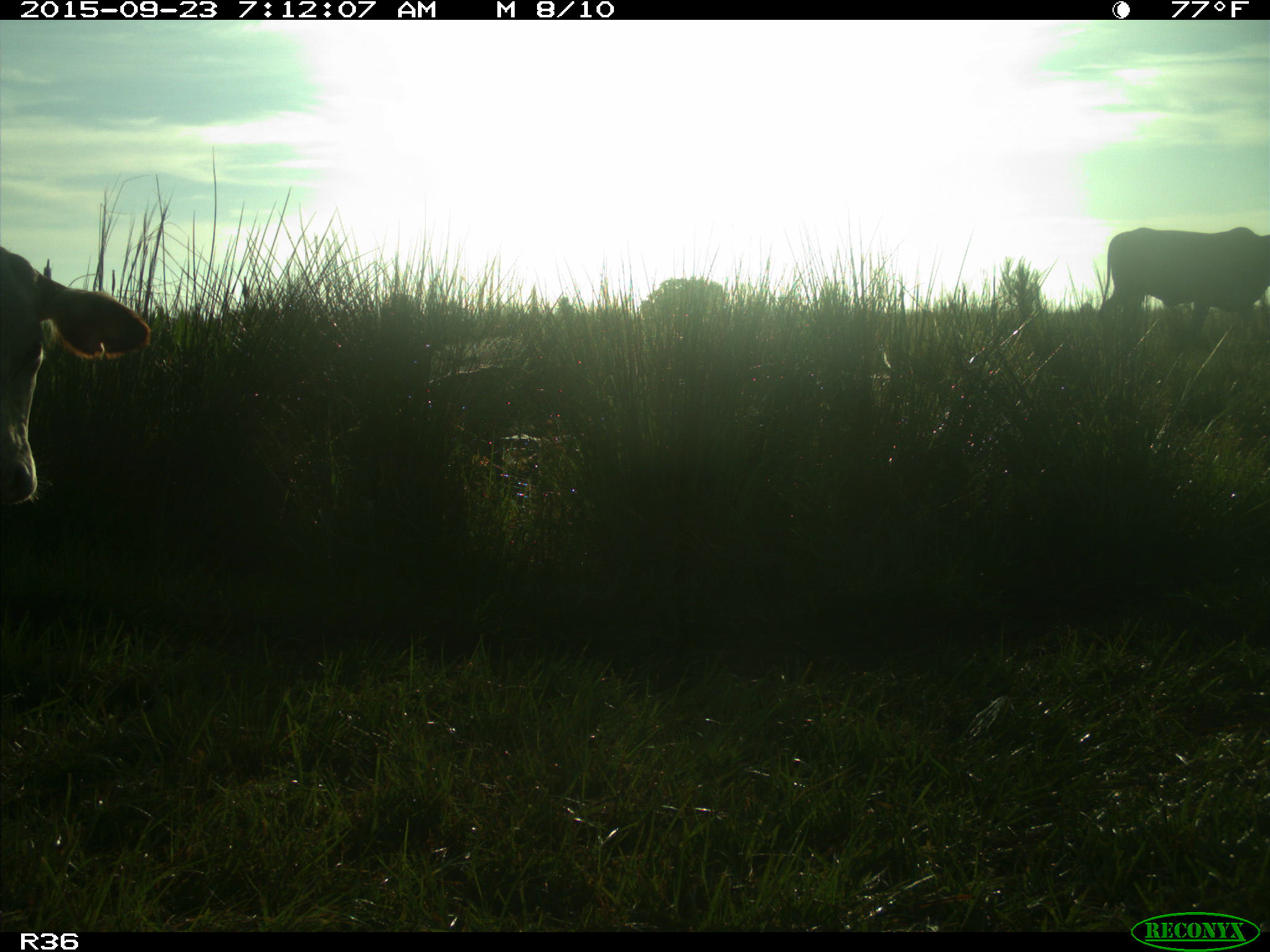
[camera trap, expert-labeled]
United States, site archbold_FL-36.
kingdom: Animalia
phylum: Chordata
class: Mammalia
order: Artiodactyla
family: Bovidae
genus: Bos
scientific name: Bos taurus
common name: domestic cow